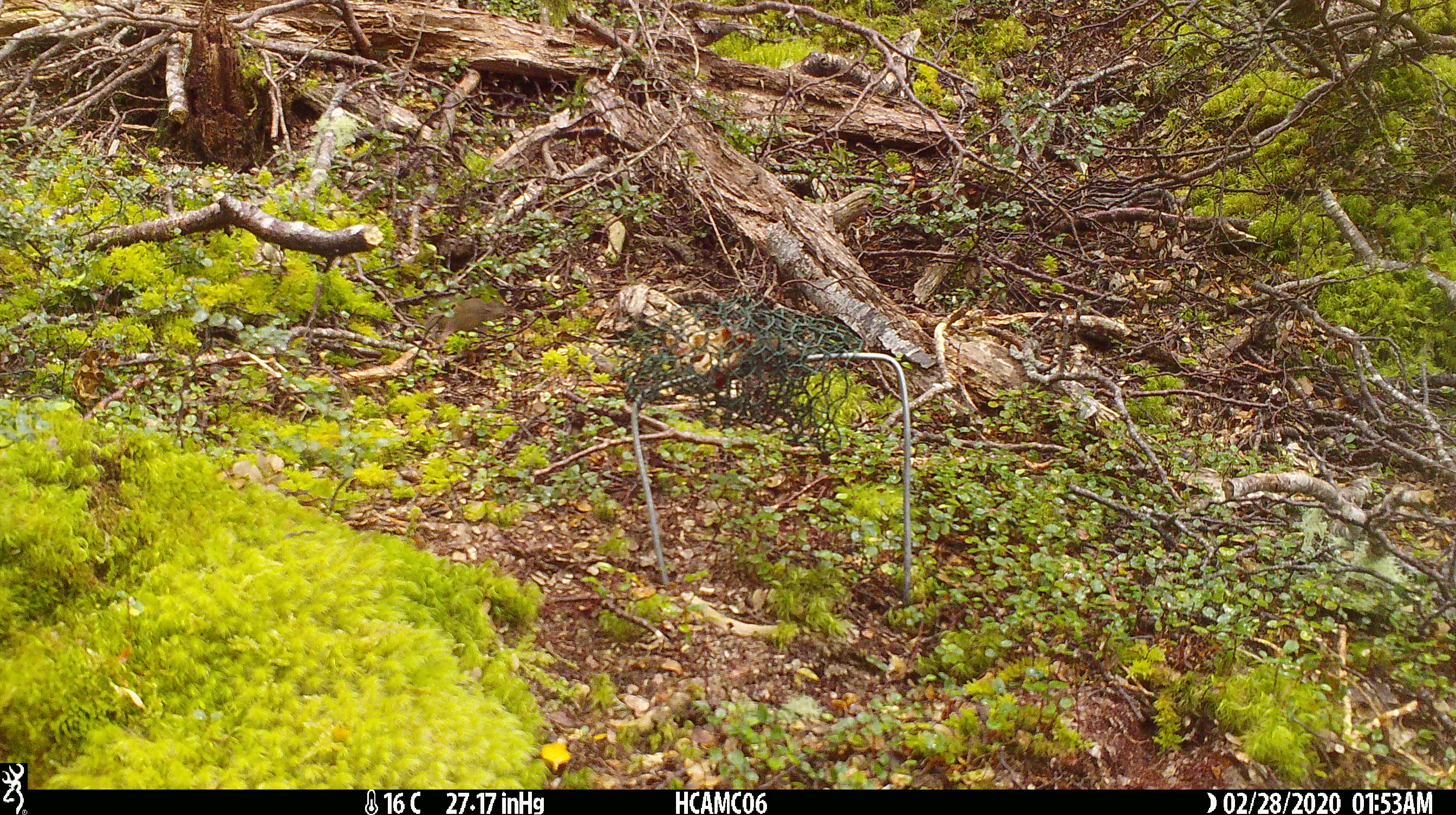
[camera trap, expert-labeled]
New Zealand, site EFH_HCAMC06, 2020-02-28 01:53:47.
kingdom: Animalia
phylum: Chordata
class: Mammalia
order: Rodentia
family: Muridae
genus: Mus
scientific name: Mus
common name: mouse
Mouse (Mus).